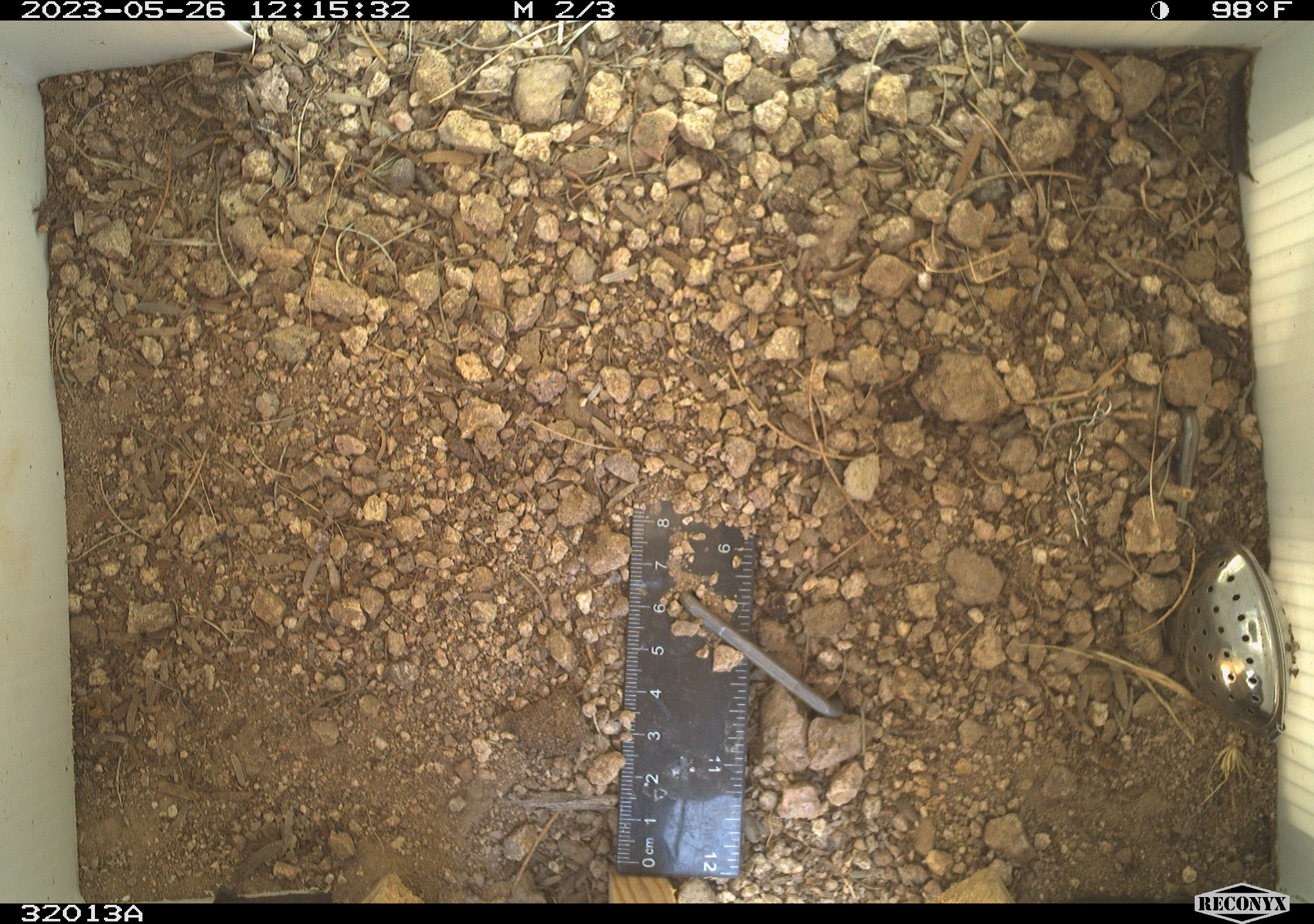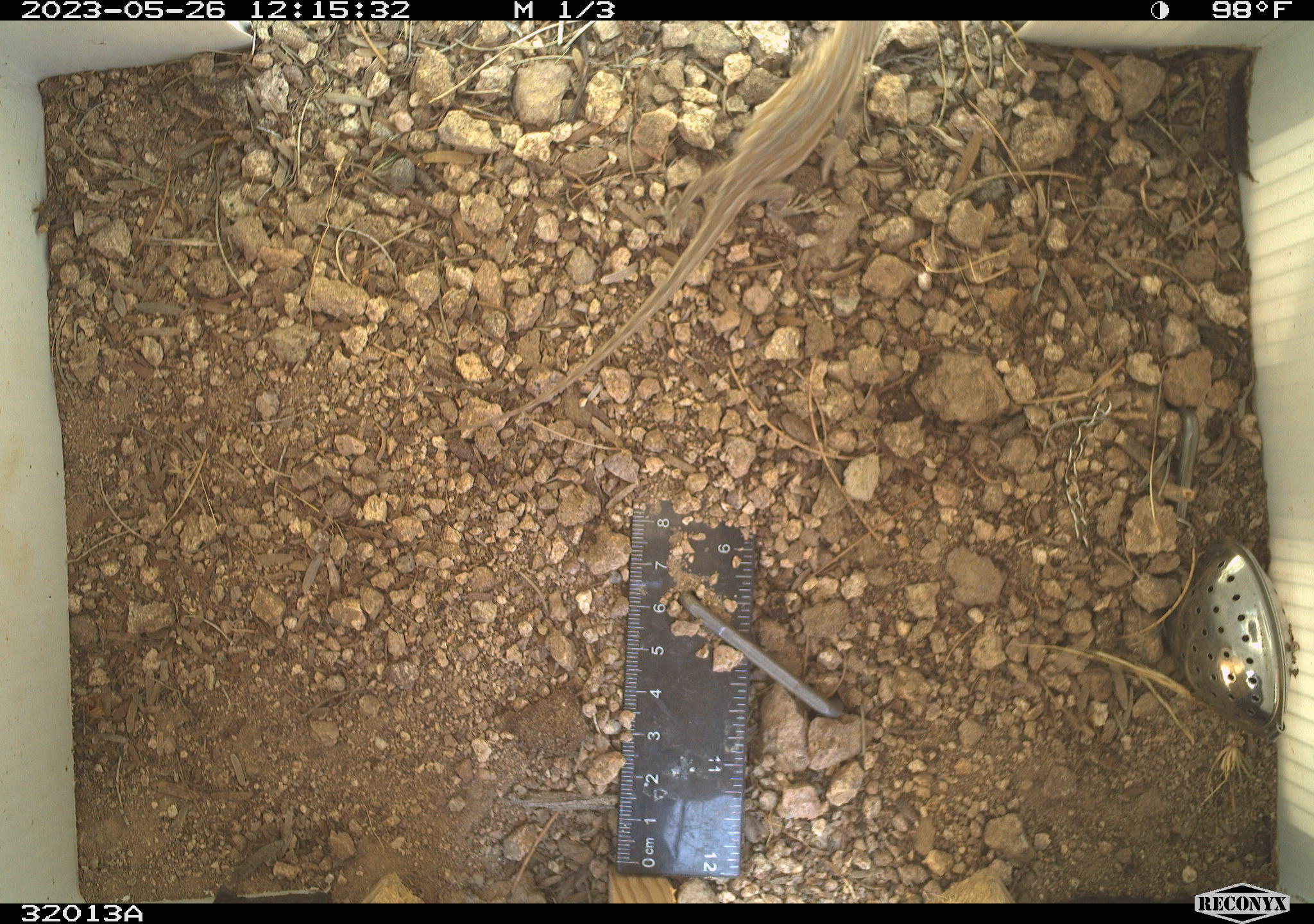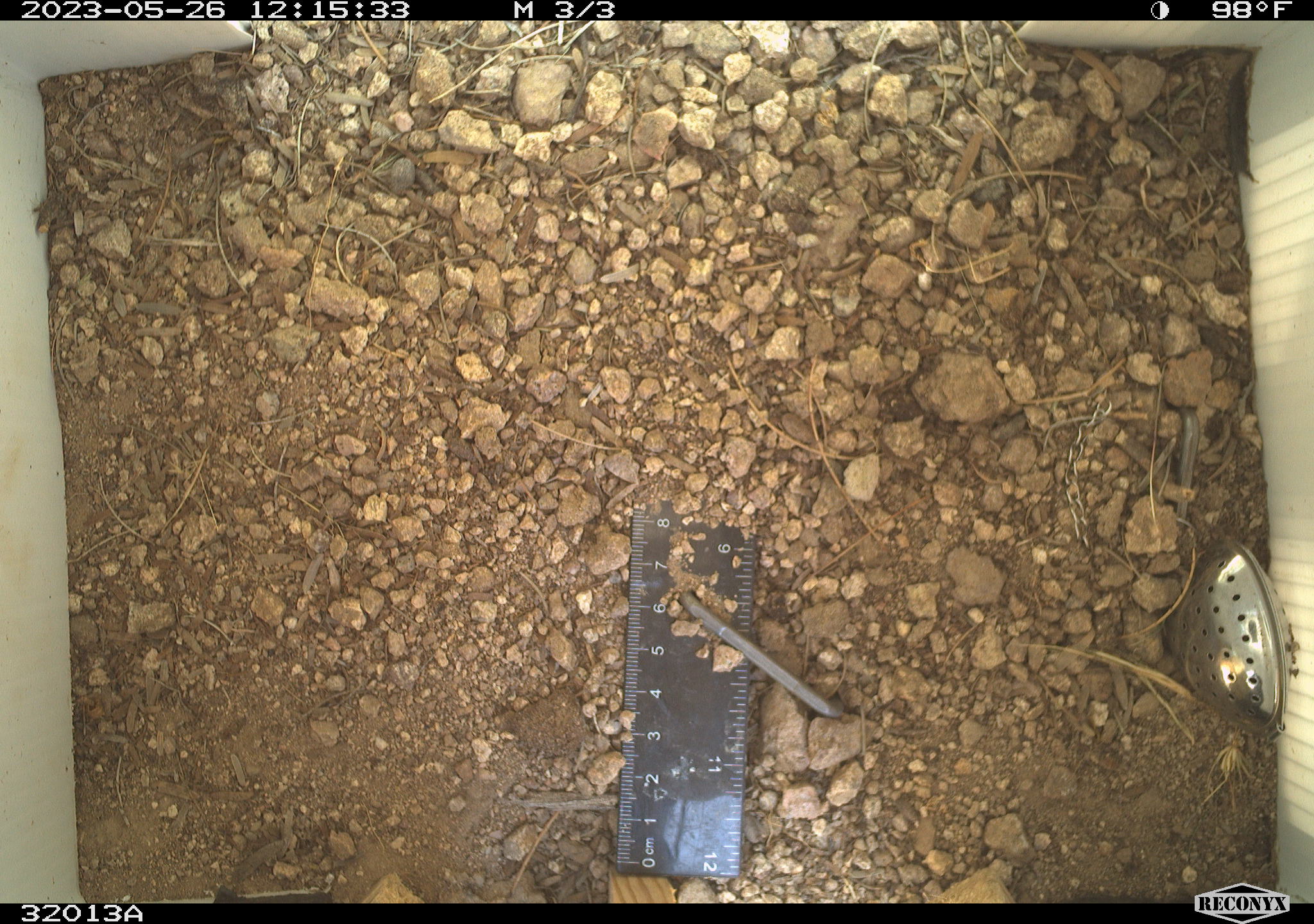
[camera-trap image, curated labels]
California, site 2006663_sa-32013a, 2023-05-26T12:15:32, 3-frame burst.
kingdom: Animalia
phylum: Chordata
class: Reptilia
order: Squamata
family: Phrynosomatidae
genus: Sceloporus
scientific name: Sceloporus graciosus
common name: common sagebrush lizard